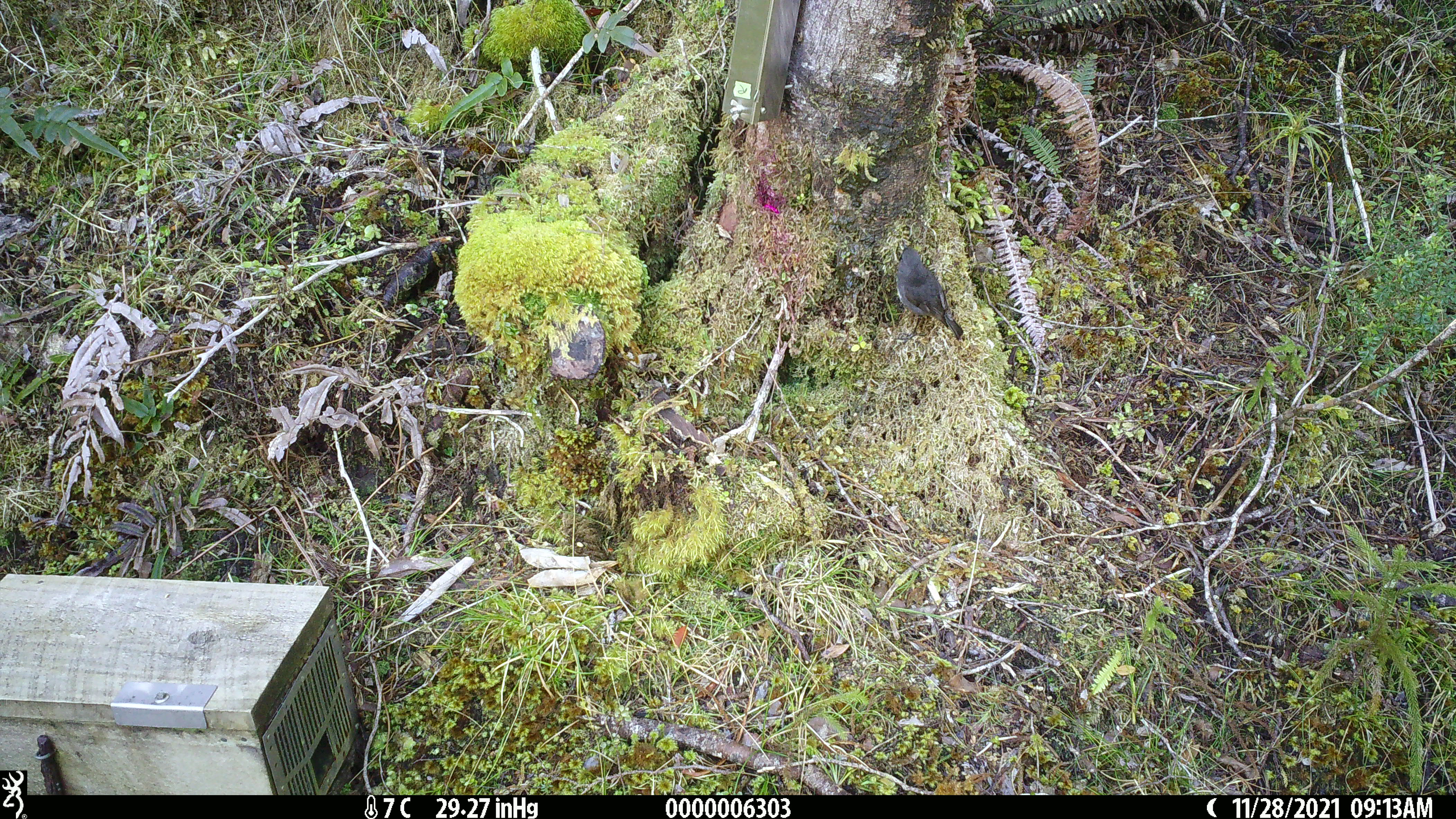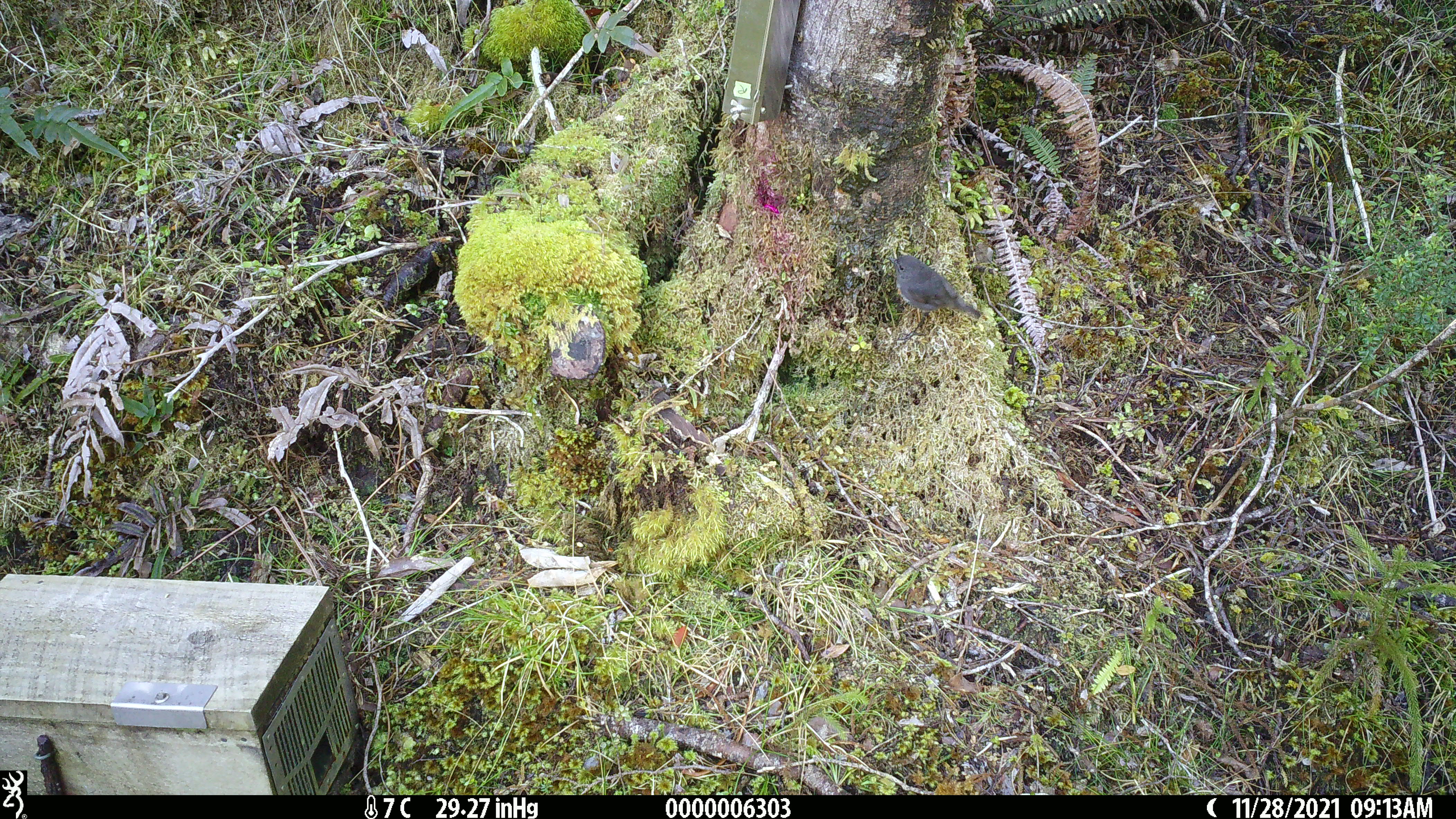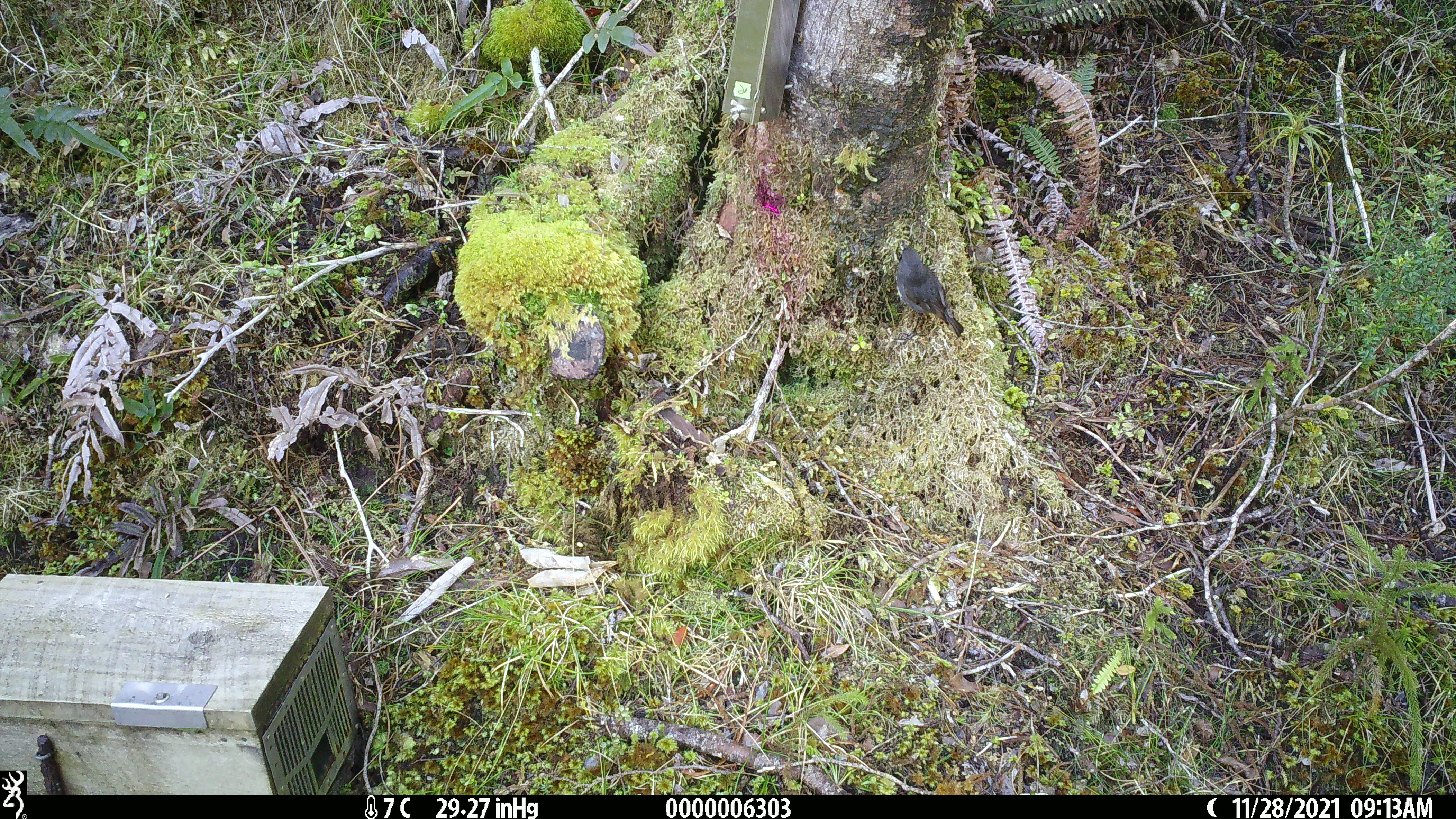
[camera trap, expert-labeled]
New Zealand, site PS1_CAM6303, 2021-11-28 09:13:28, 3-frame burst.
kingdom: Animalia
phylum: Chordata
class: Aves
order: Passeriformes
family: Petroicidae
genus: Petroica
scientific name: Petroica australis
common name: new zealand robin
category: robin